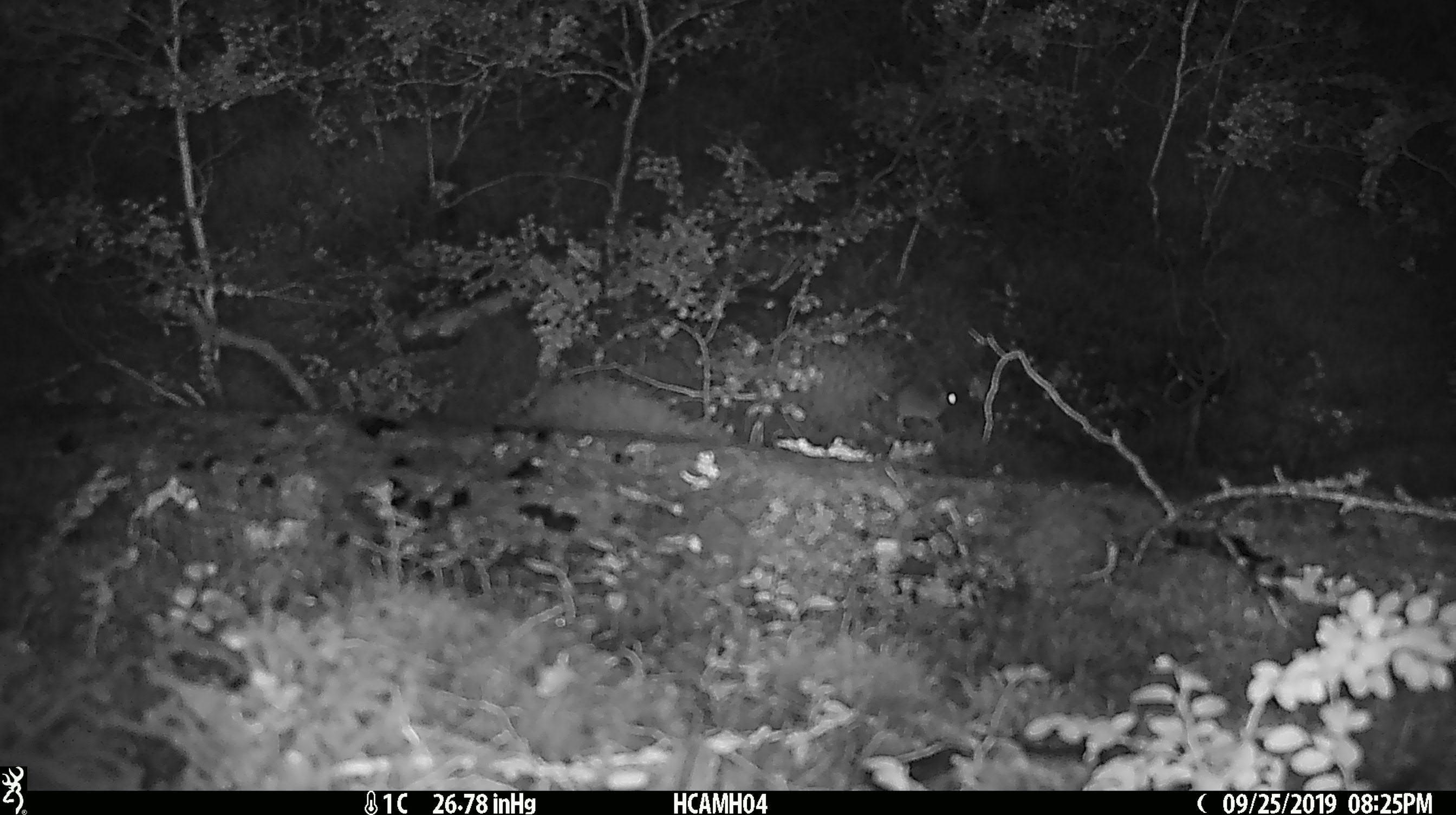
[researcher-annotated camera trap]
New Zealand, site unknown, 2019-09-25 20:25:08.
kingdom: Animalia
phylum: Chordata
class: Mammalia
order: Rodentia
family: Muridae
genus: Mus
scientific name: Mus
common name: mouse